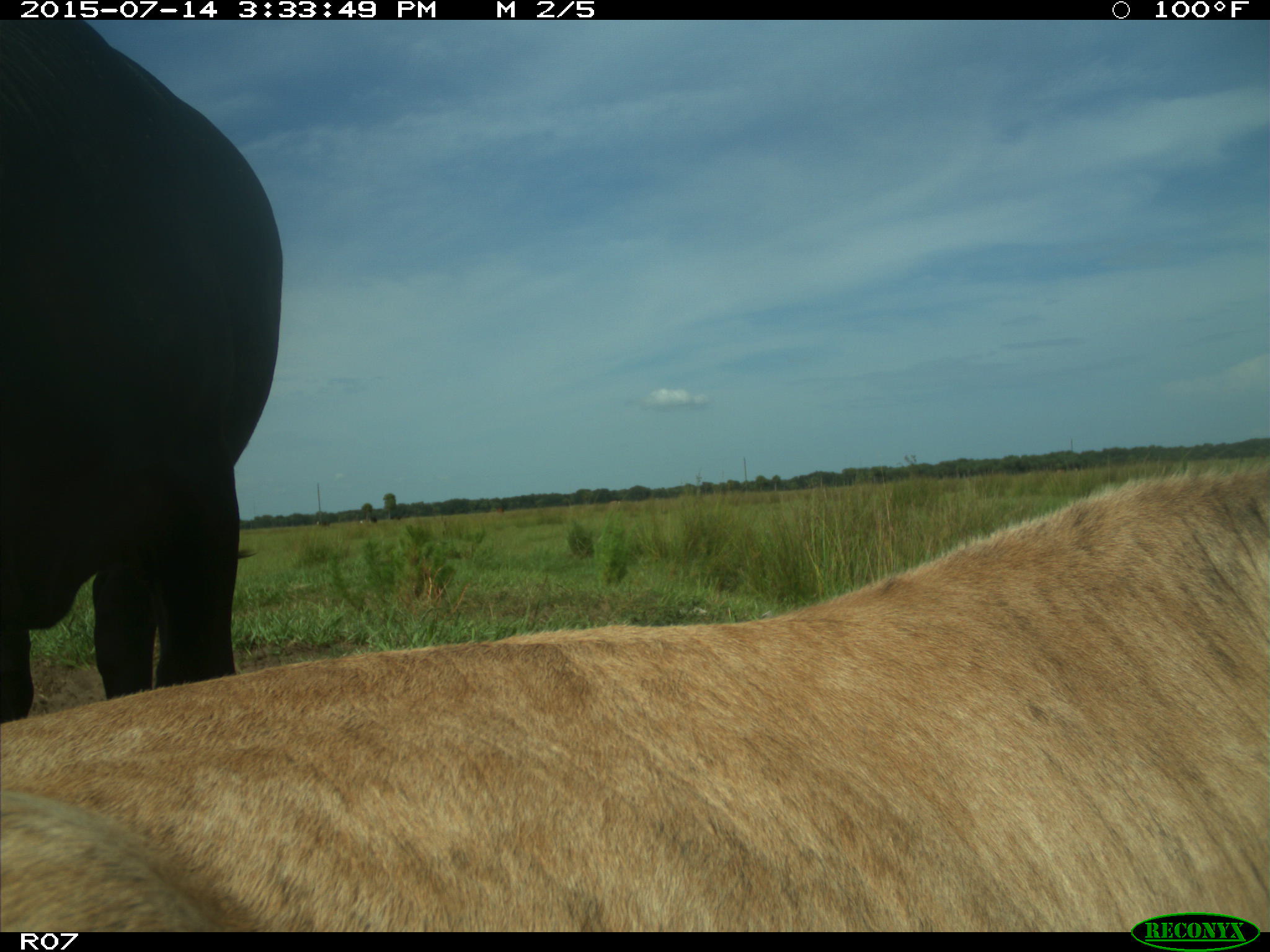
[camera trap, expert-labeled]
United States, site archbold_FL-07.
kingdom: Animalia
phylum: Chordata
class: Mammalia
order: Artiodactyla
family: Bovidae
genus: Bos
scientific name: Bos taurus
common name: domestic cow